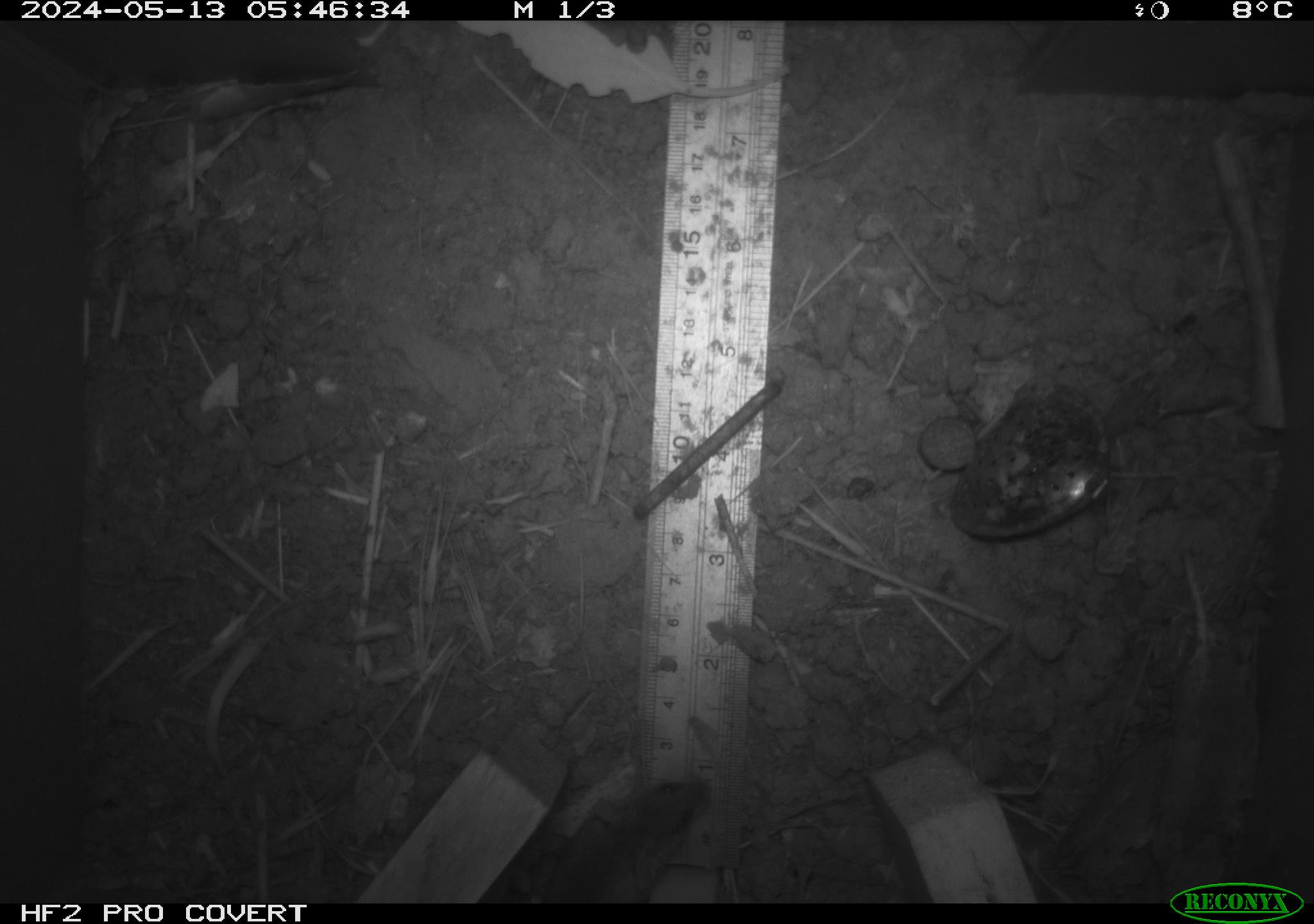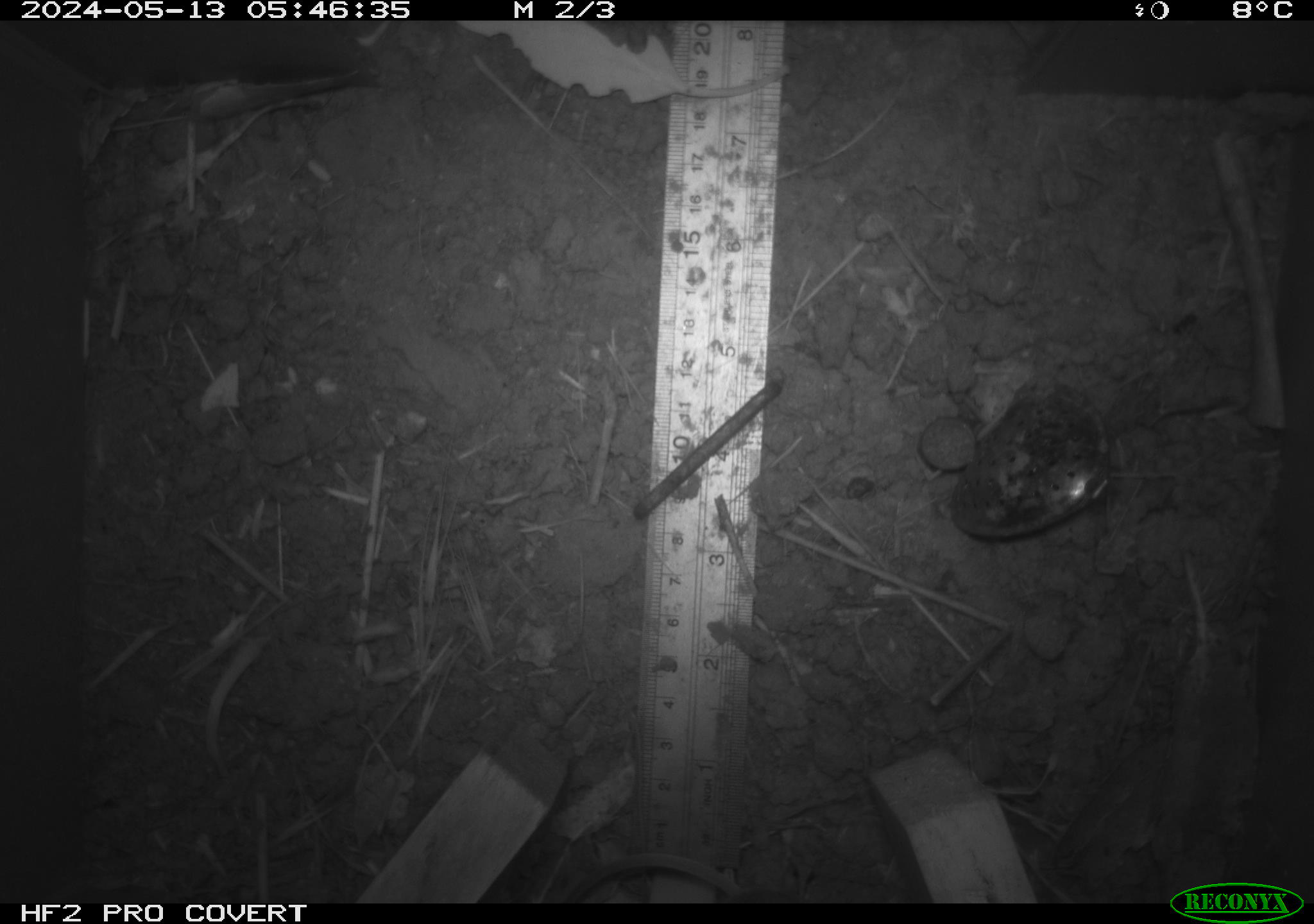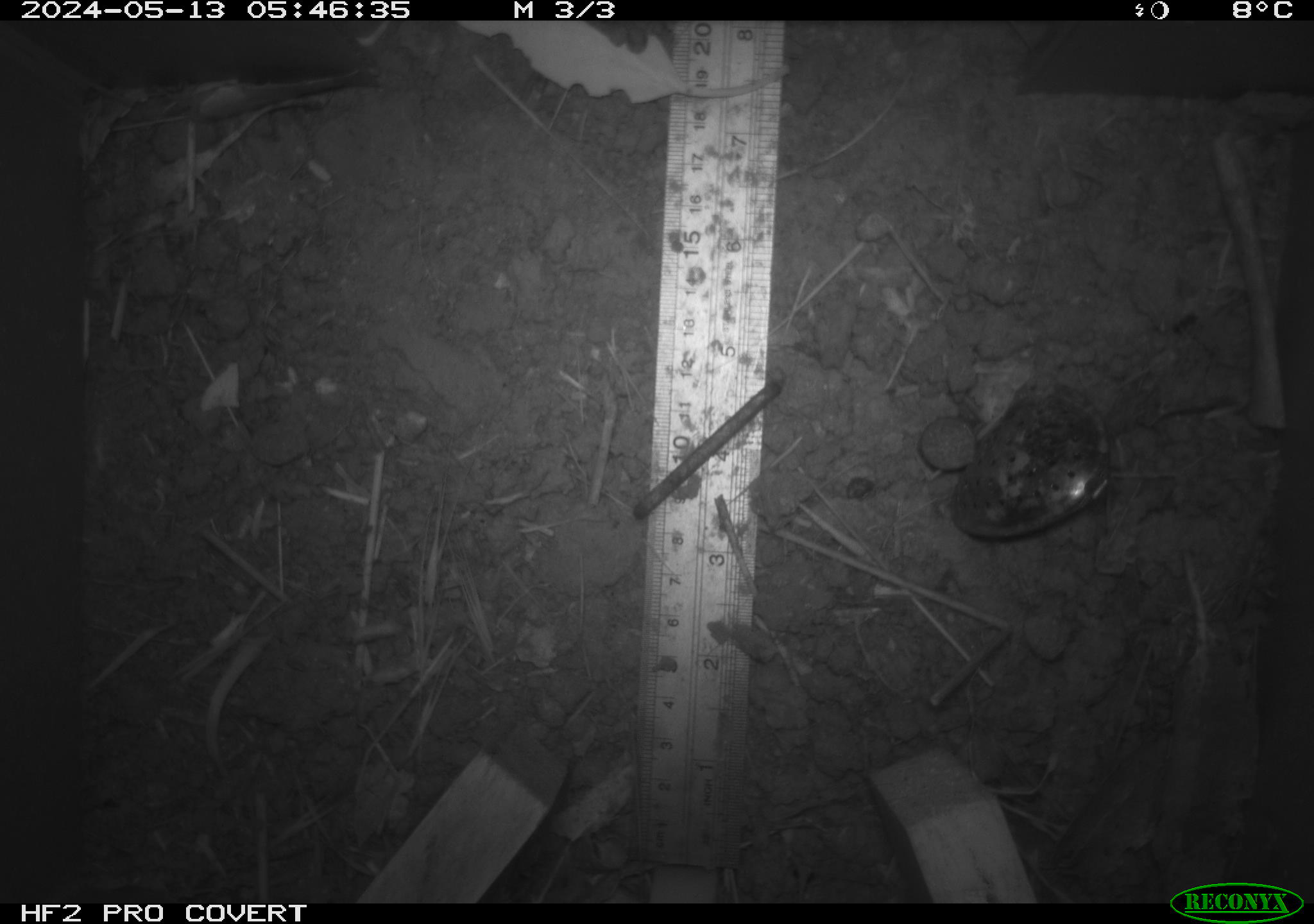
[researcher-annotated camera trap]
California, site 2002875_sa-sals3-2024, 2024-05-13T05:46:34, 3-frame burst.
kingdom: Animalia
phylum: Chordata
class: Mammalia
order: Rodentia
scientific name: Rodentia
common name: mouse species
Mouse species (Rodentia).